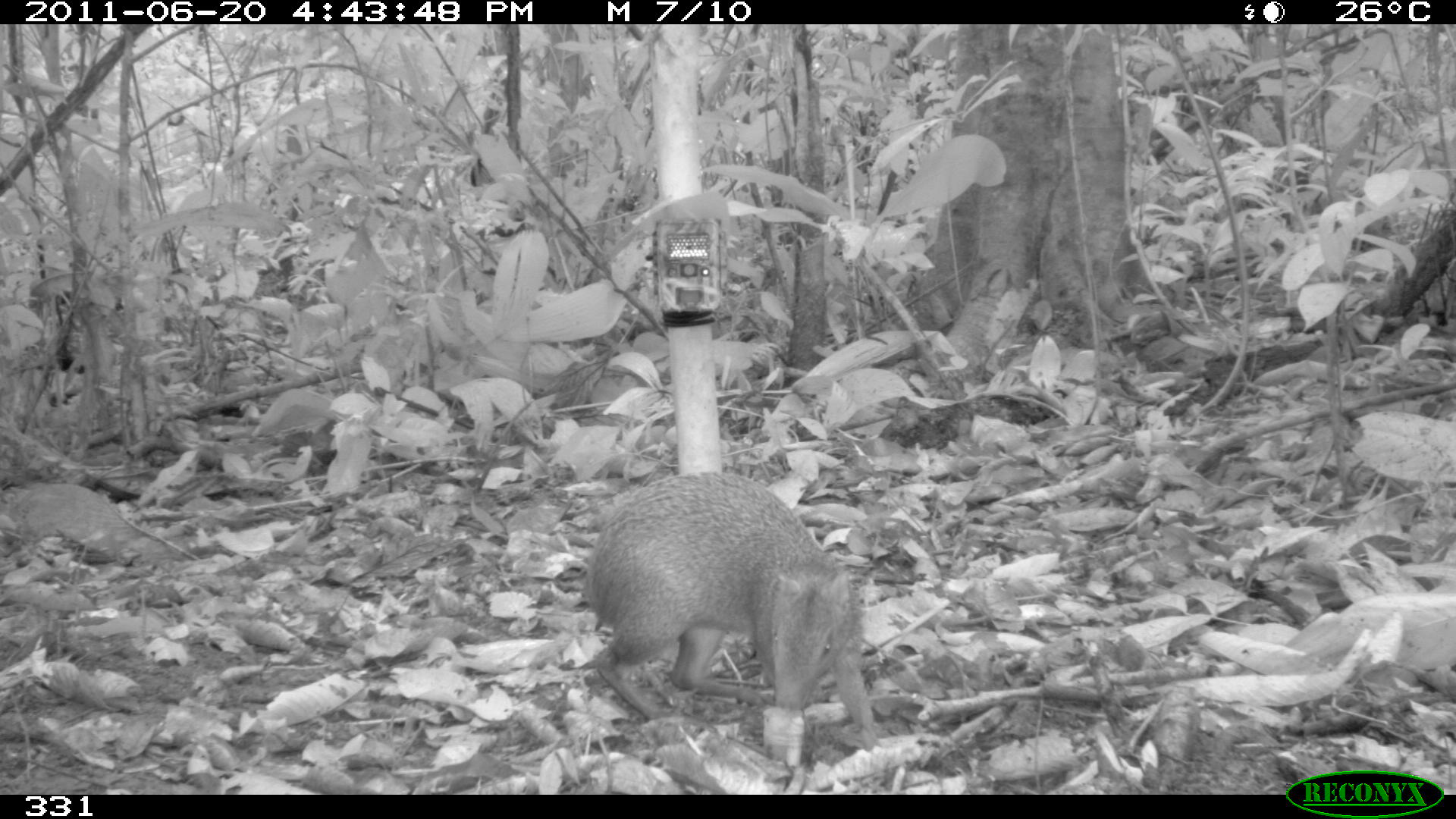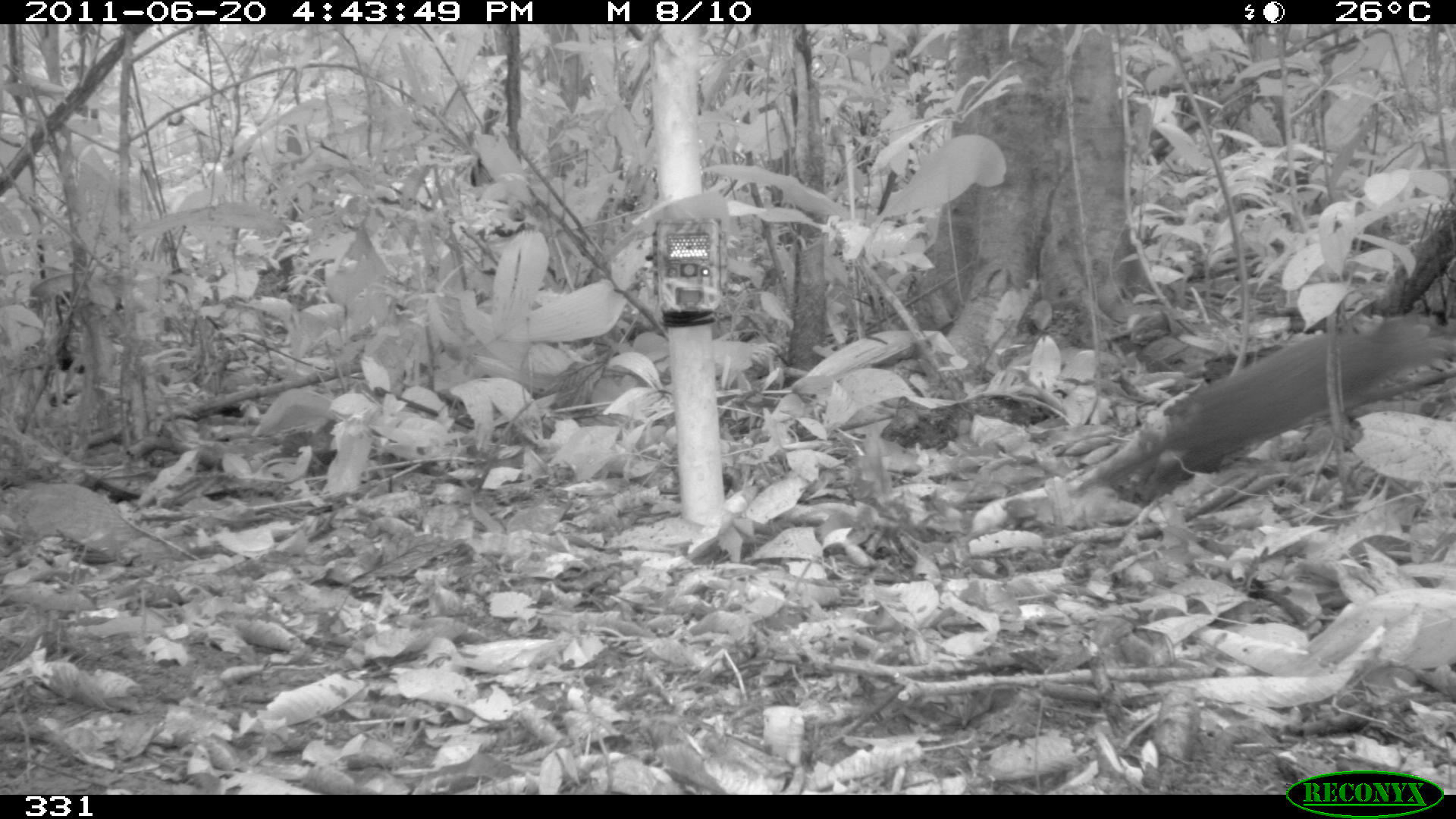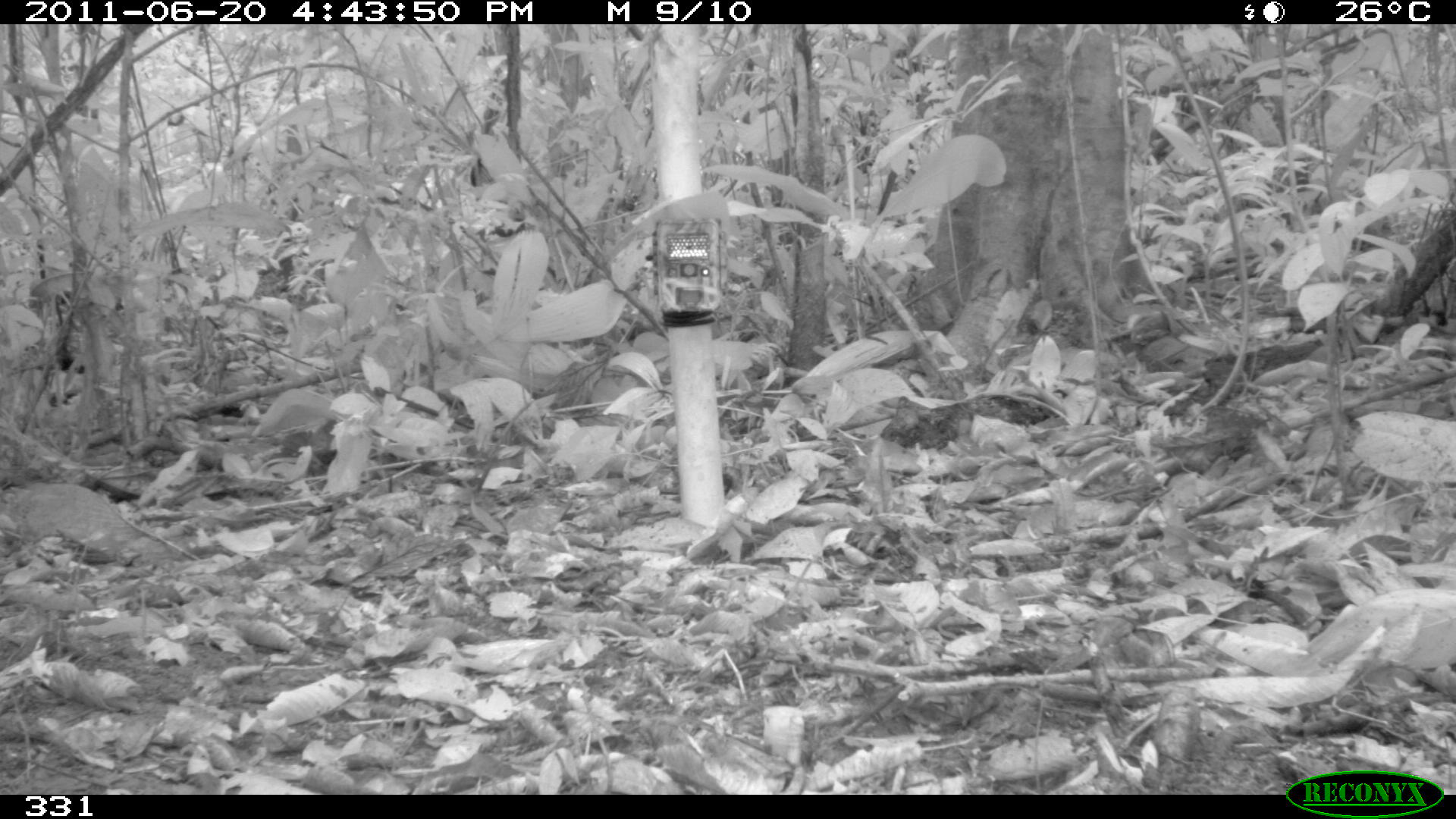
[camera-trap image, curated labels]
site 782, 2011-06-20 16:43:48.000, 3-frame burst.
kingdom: Animalia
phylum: Chordata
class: Mammalia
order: Rodentia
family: Dasyproctidae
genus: Dasyprocta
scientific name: Dasyprocta punctata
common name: central american agouti